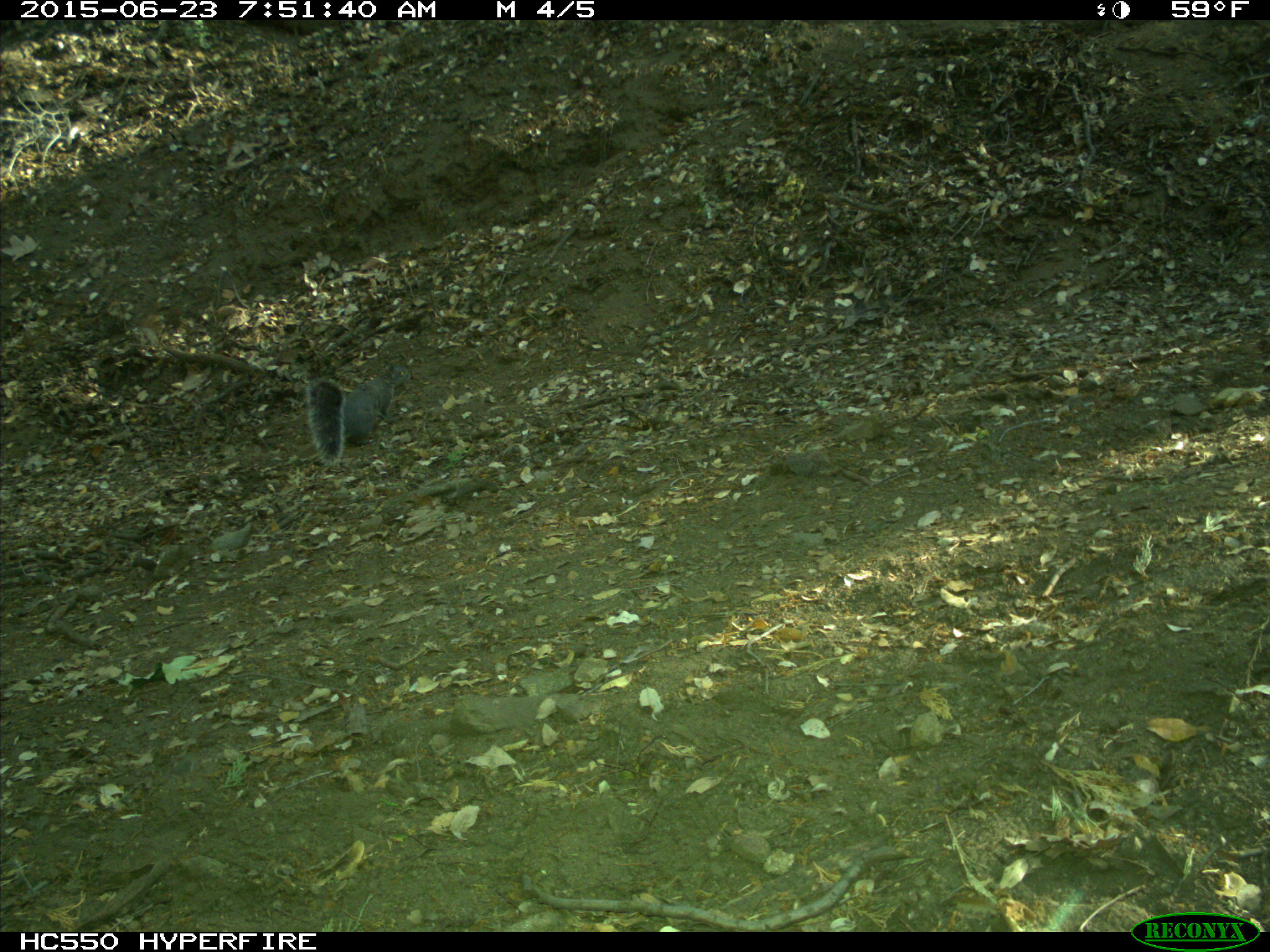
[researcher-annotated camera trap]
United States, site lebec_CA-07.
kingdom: Animalia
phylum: Chordata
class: Mammalia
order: Rodentia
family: Sciuridae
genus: Sciurus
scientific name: Sciurus carolinensis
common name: eastern gray squirrel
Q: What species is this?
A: Sciurus carolinensis (eastern gray squirrel).